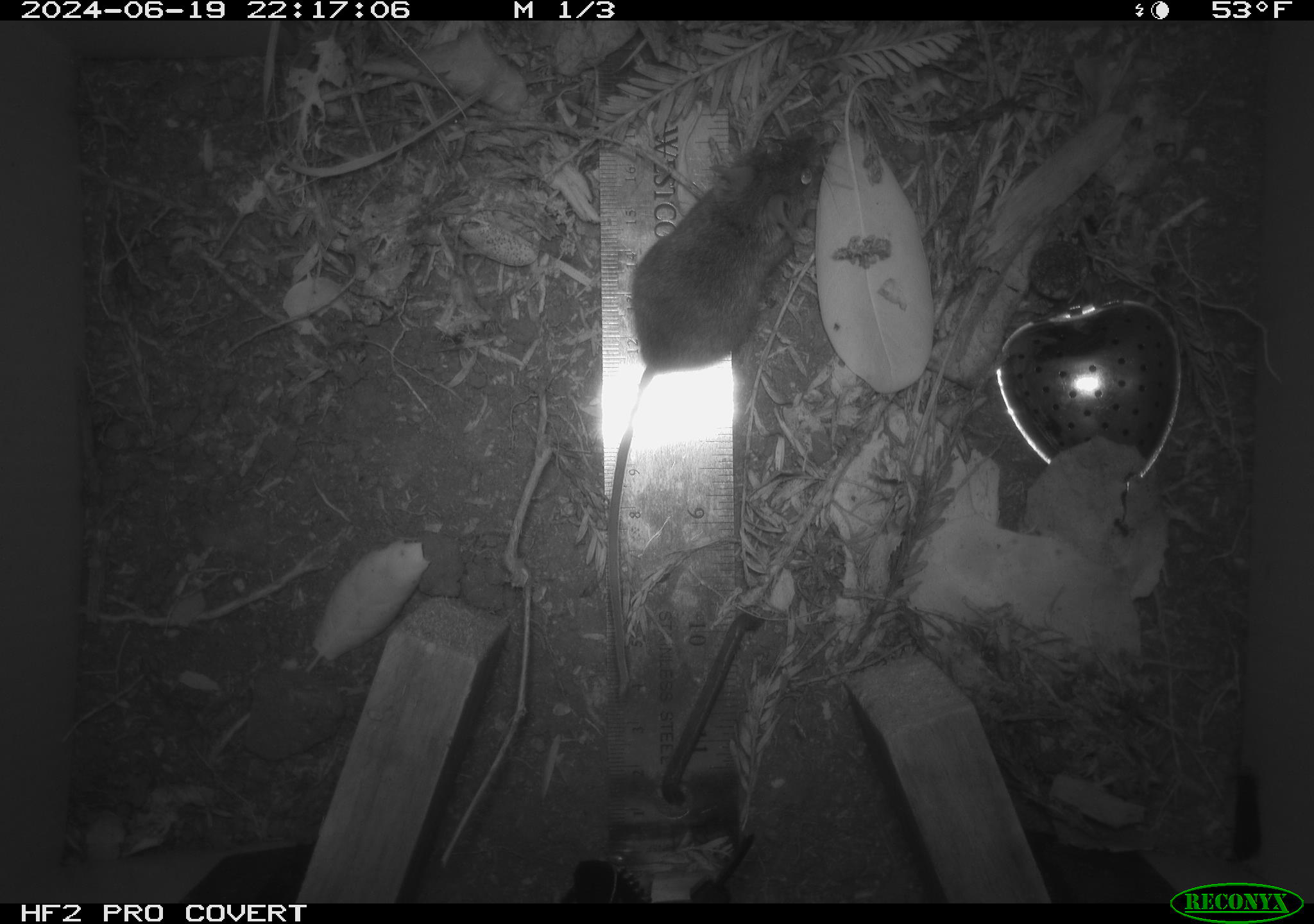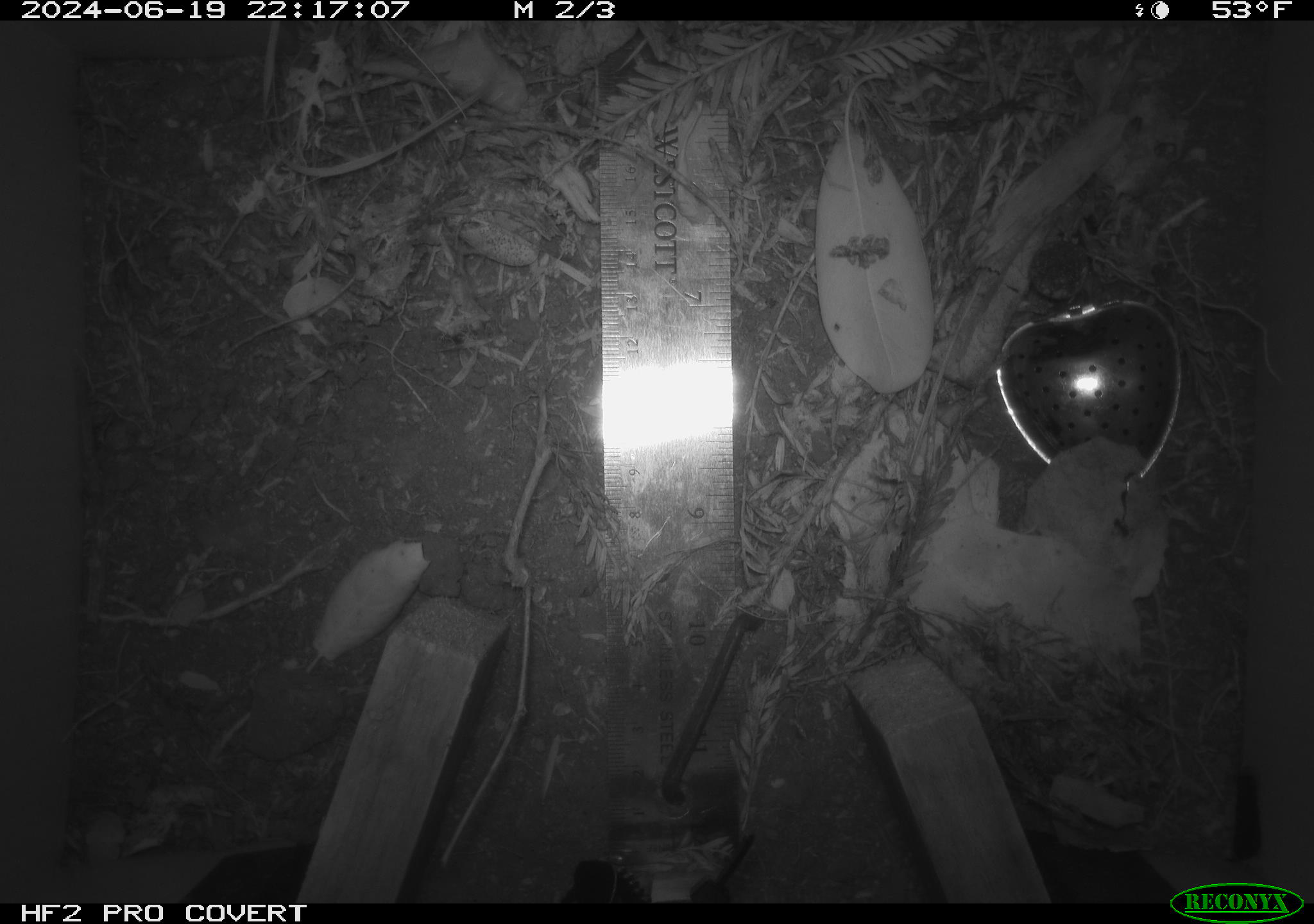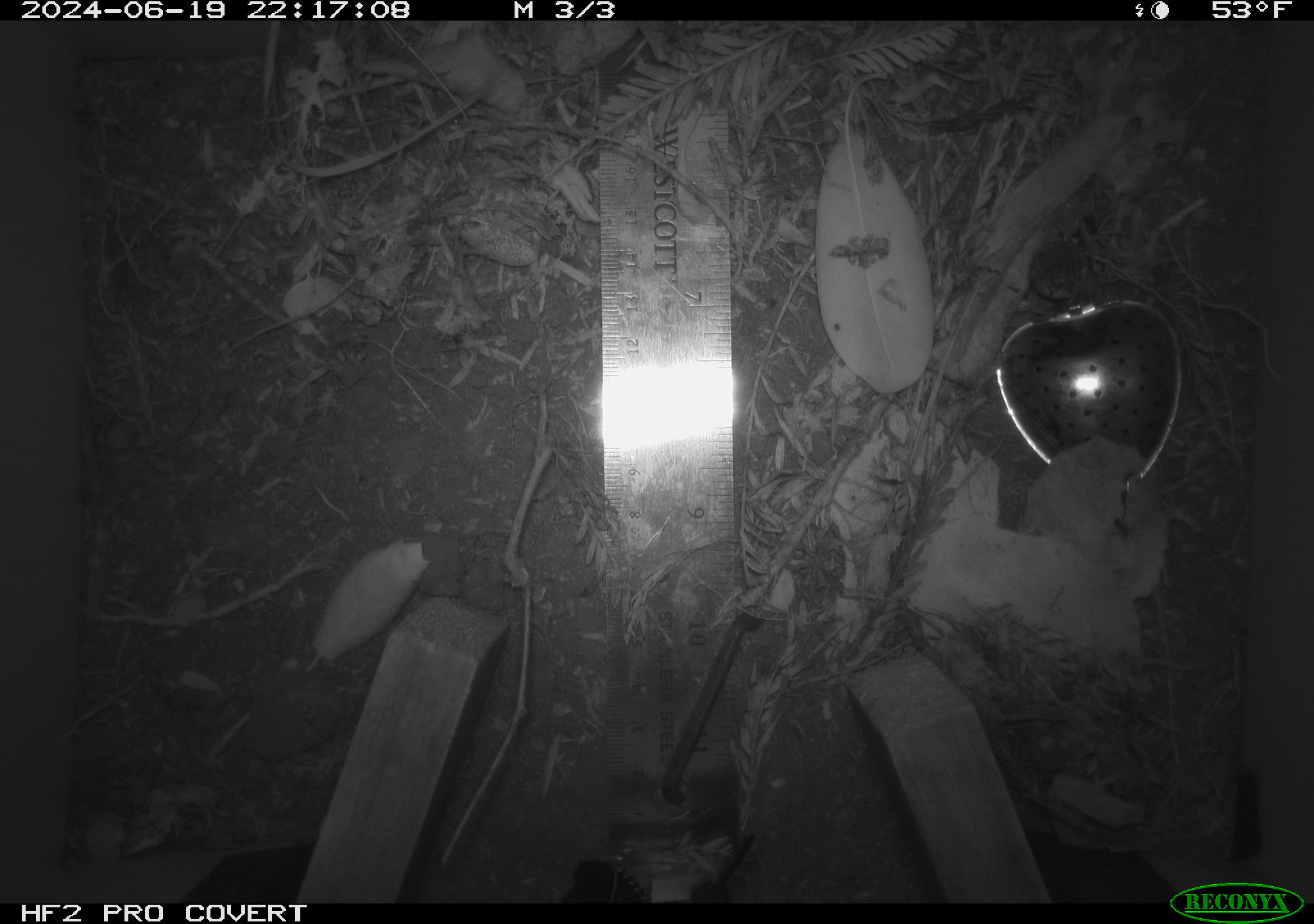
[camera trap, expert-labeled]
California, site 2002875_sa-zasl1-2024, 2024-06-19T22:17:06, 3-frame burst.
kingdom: Animalia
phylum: Chordata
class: Mammalia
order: Rodentia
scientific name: Rodentia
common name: mouse species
Mouse species (Rodentia).